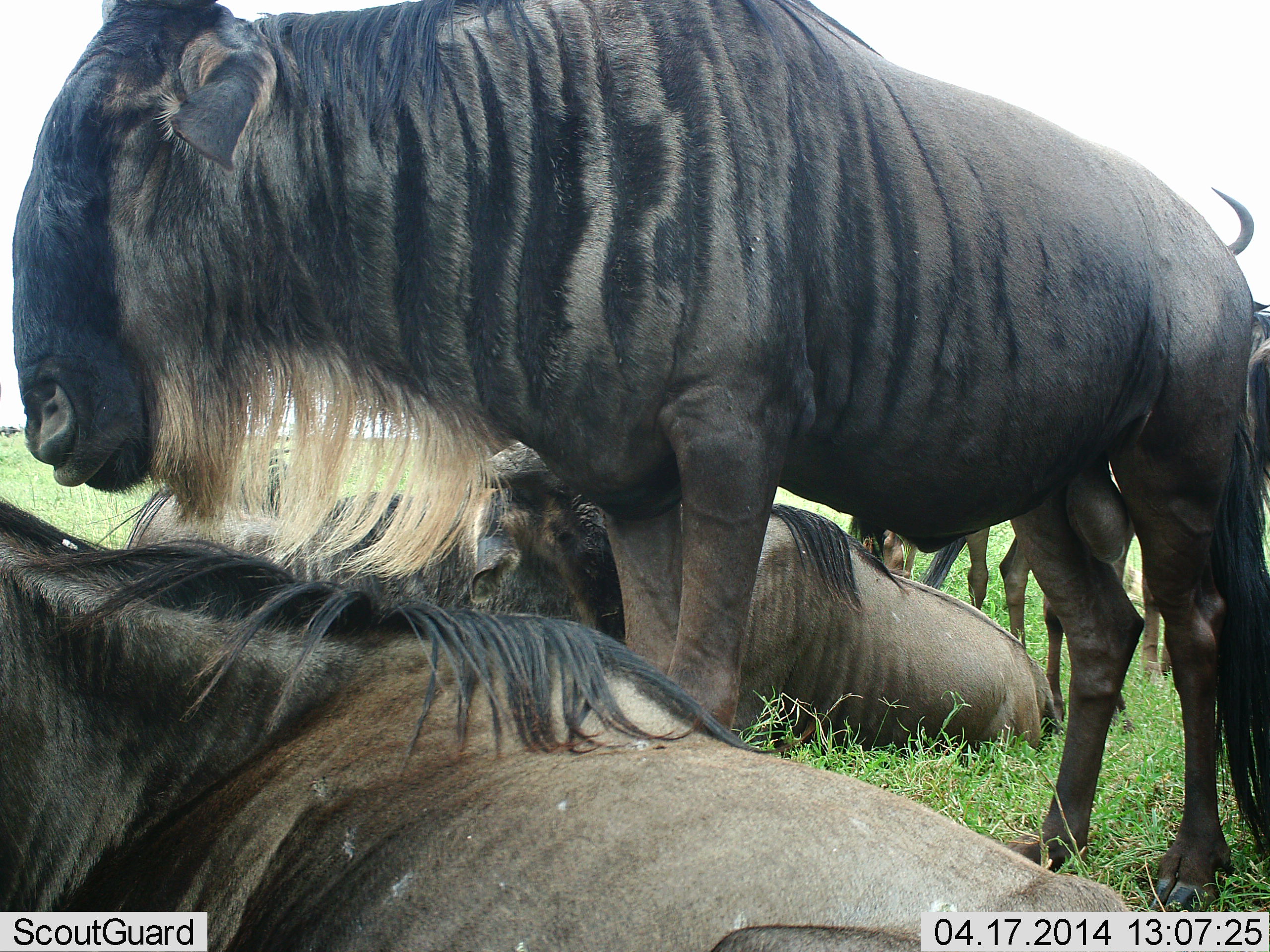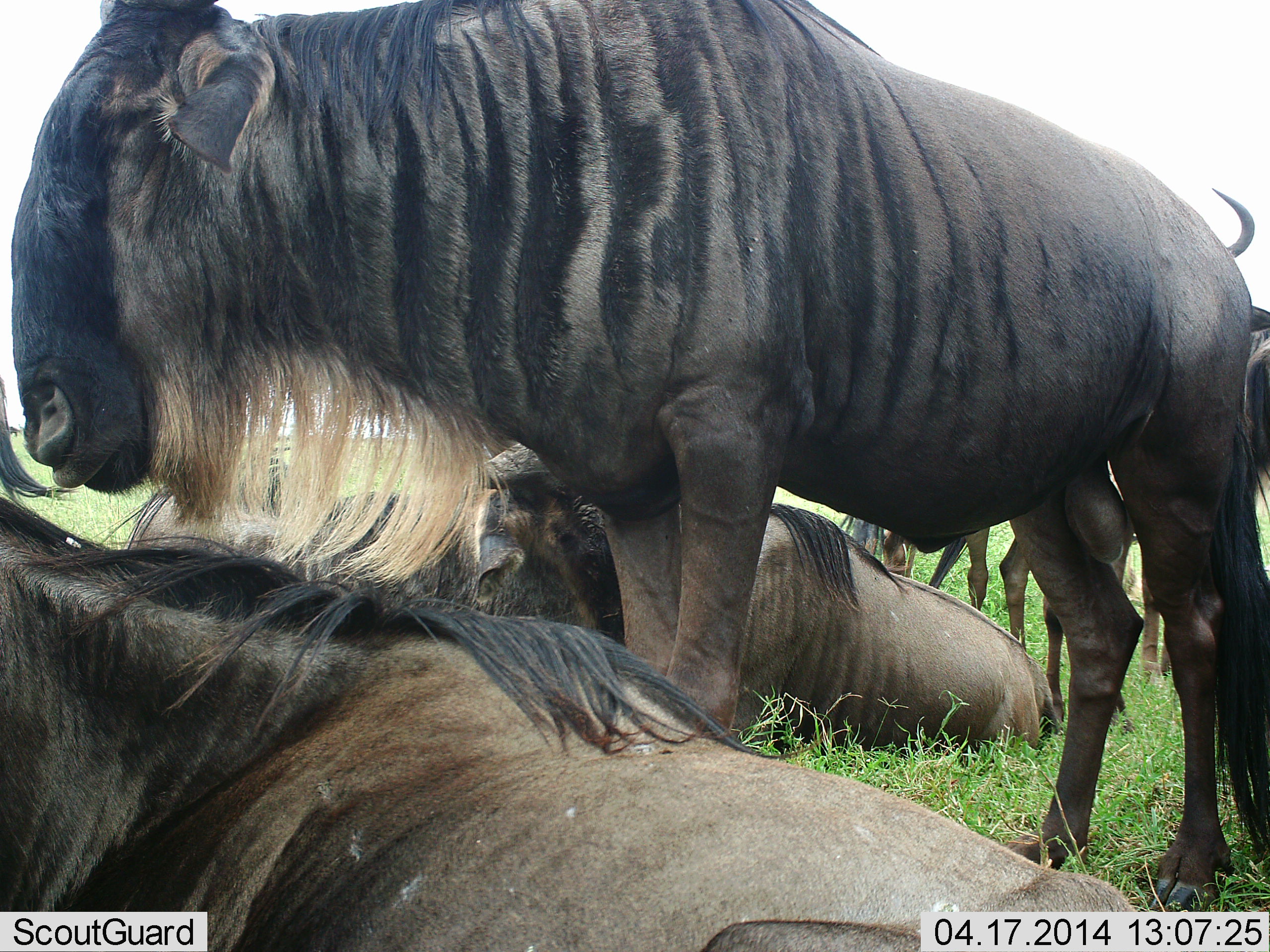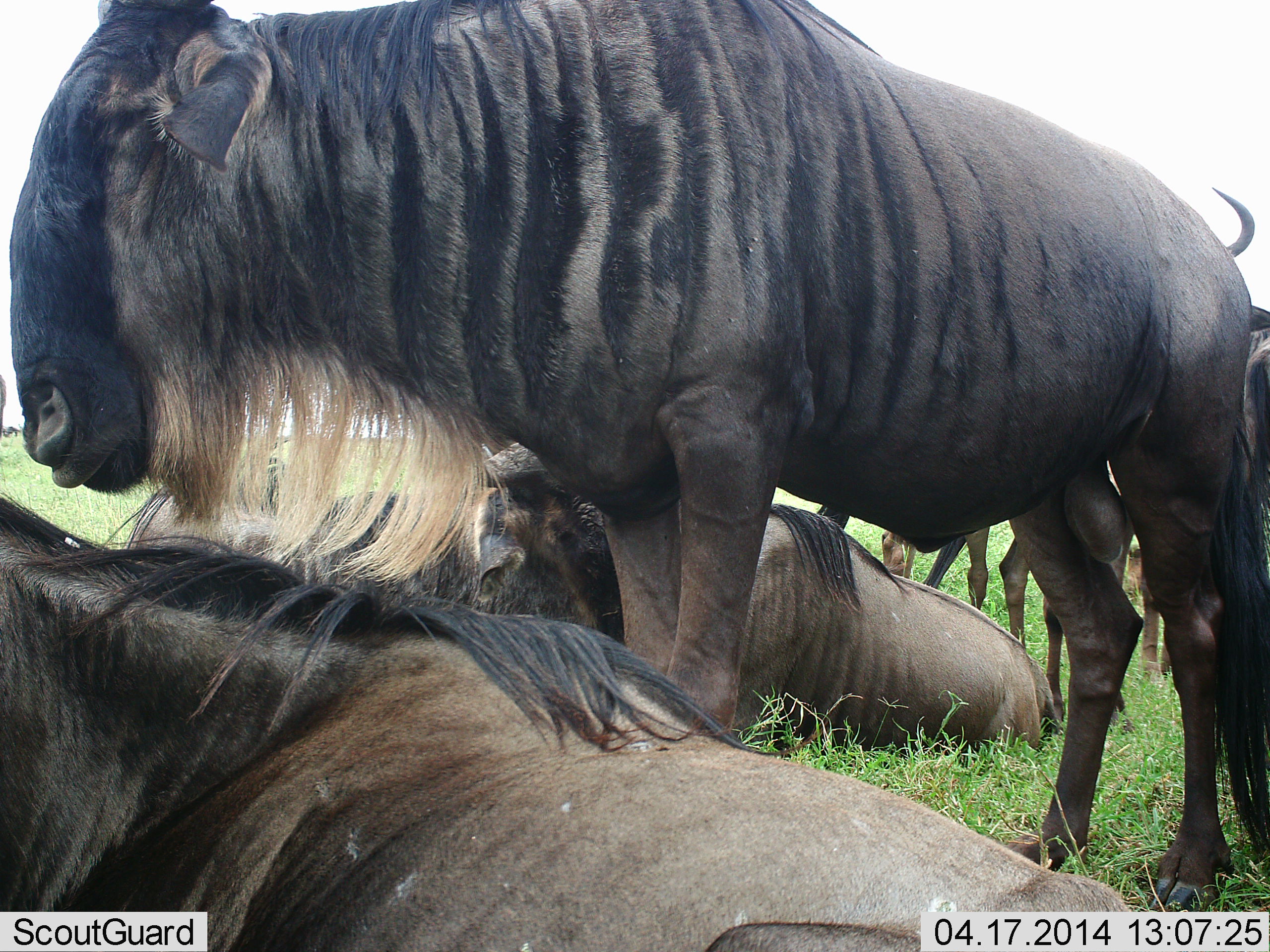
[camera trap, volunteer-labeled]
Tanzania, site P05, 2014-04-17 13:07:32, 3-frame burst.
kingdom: Animalia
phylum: Chordata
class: Mammalia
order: Artiodactyla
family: Bovidae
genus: Connochaetes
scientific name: Connochaetes taurinus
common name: blue wildebeest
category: wildebeest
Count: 4.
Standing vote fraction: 70%.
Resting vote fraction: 100%.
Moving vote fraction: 10%.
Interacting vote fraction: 0%.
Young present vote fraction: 0%.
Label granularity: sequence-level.